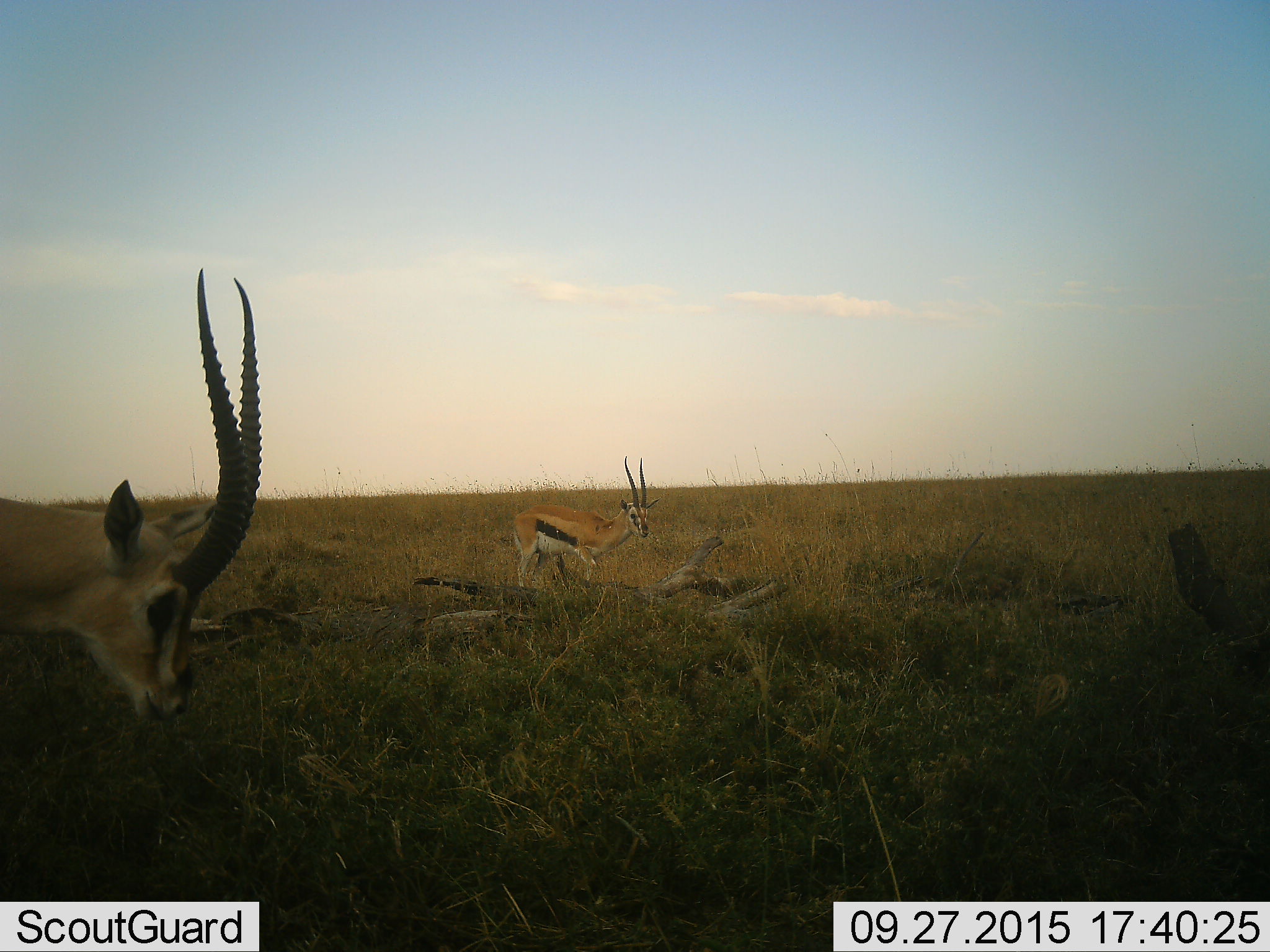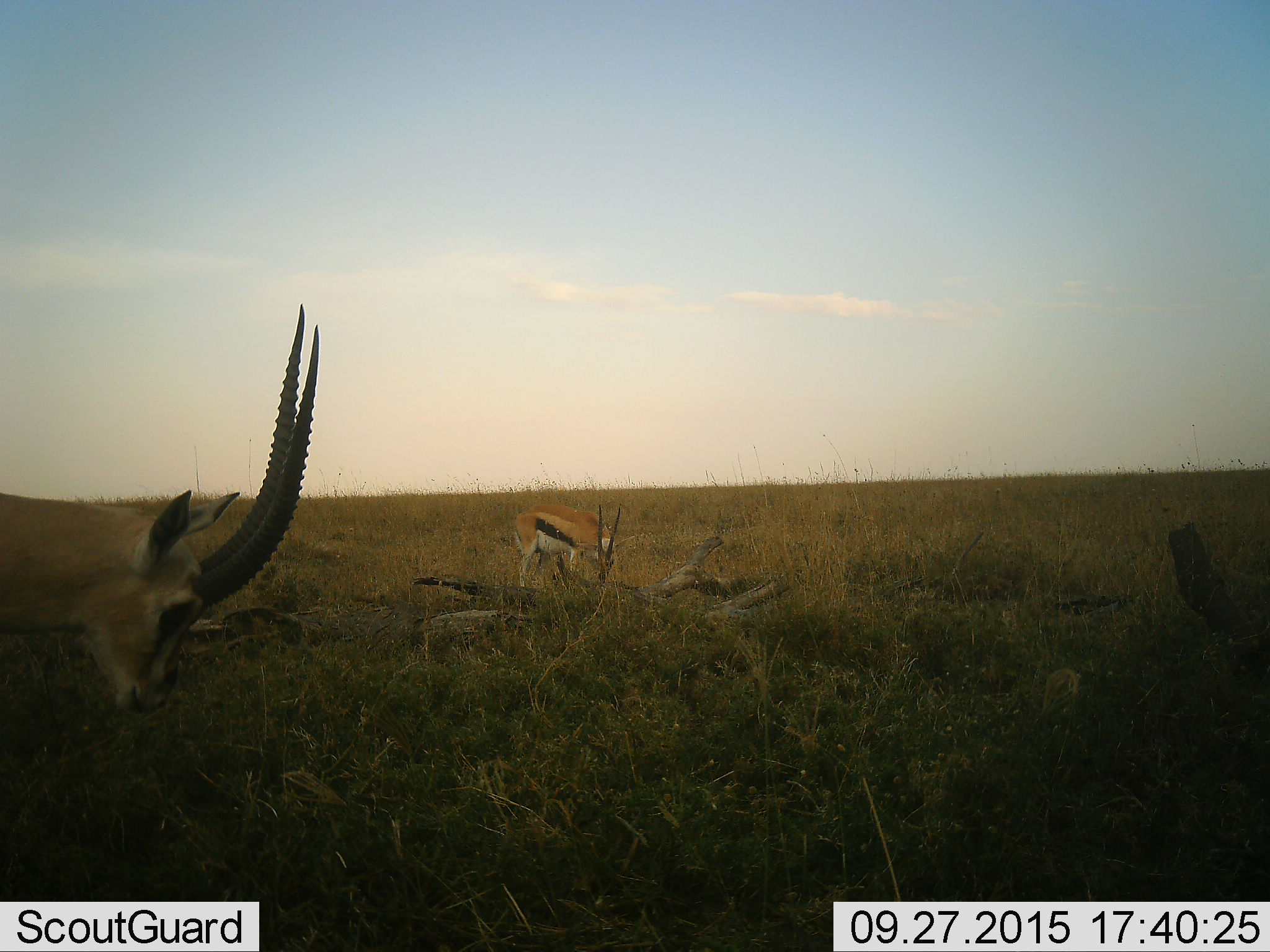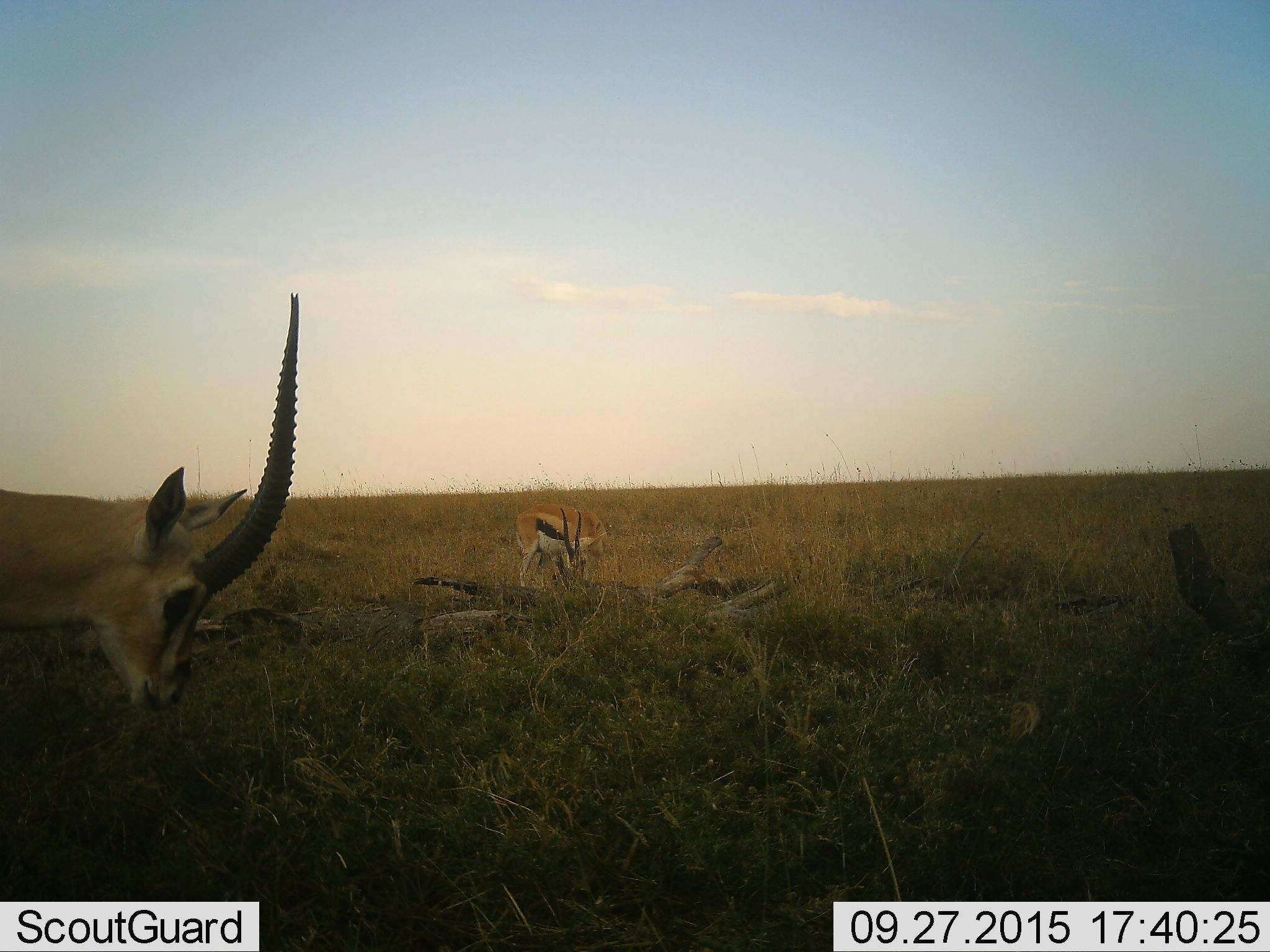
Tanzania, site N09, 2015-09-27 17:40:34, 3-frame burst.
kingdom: Animalia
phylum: Chordata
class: Mammalia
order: Artiodactyla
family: Bovidae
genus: Eudorcas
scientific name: Eudorcas thomsonii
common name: thomson's gazelle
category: gazellethomsons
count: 2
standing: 67%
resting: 0%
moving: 0%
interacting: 0%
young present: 0%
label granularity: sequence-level